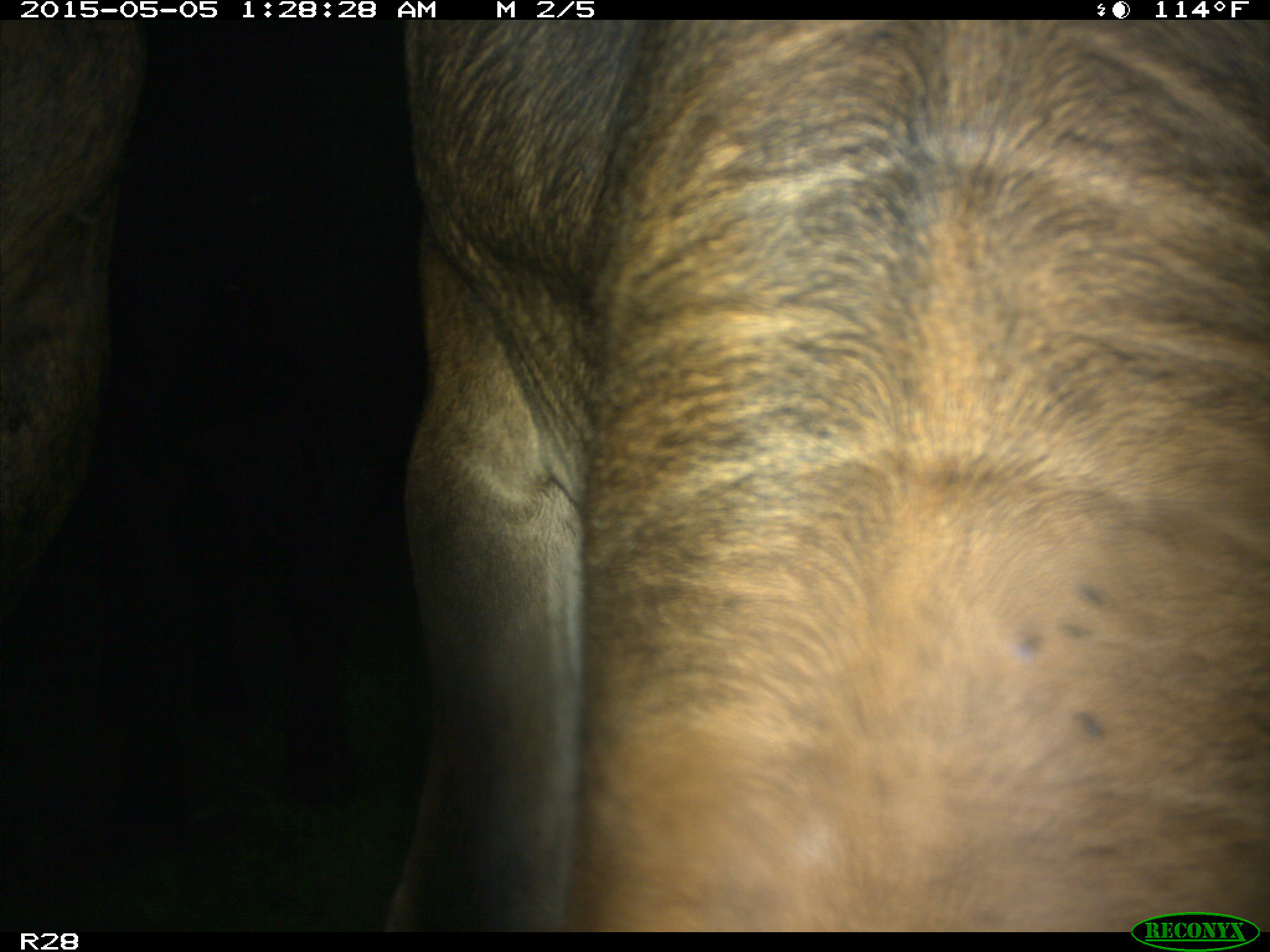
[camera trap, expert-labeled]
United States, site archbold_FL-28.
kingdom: Animalia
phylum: Chordata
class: Mammalia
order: Artiodactyla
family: Bovidae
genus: Bos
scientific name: Bos taurus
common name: domestic cow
Bos taurus (domestic cow).